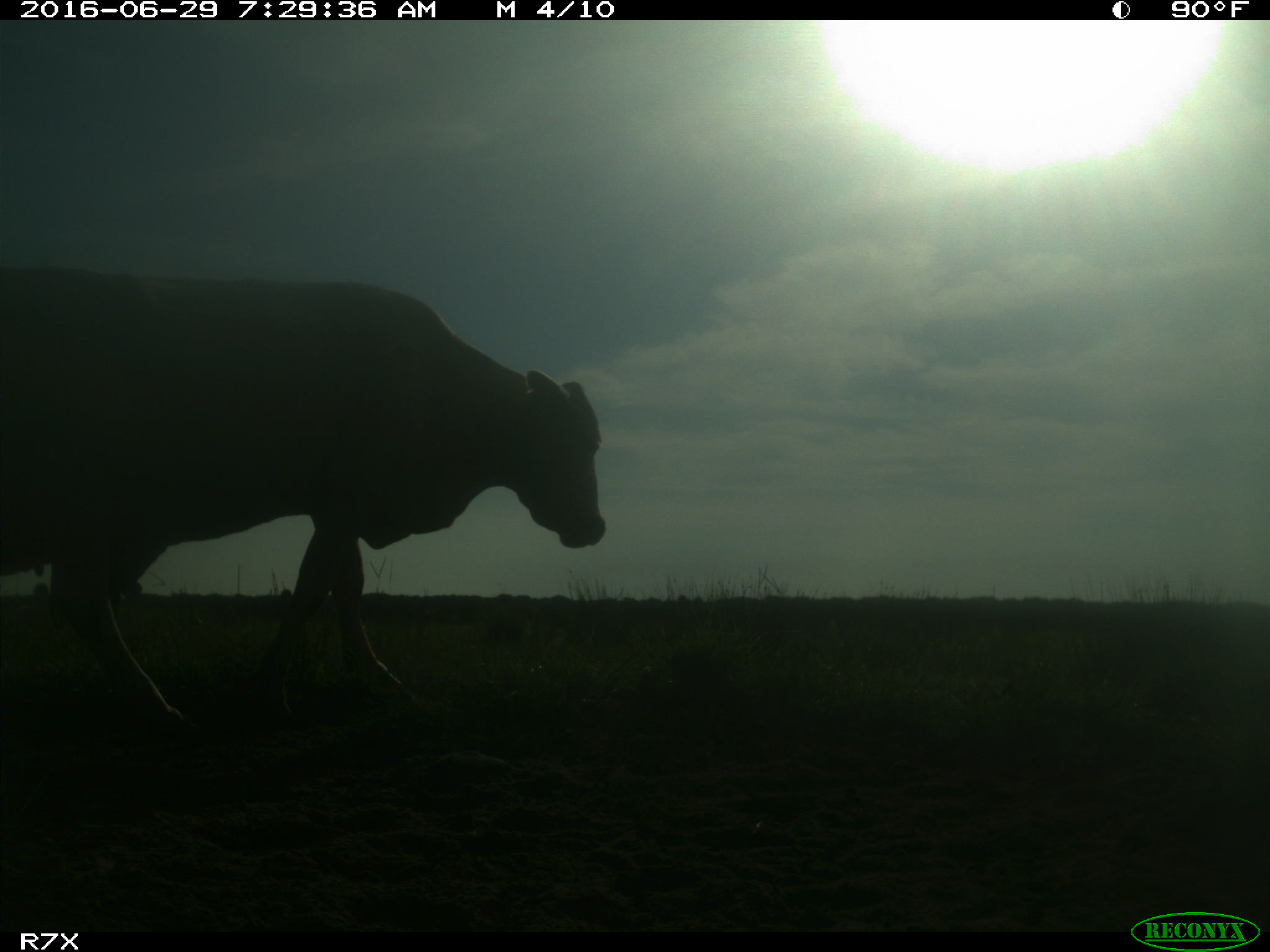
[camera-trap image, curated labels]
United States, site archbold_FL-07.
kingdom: Animalia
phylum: Chordata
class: Mammalia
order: Artiodactyla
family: Bovidae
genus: Bos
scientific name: Bos taurus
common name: domestic cow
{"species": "Bos taurus (domestic cow)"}